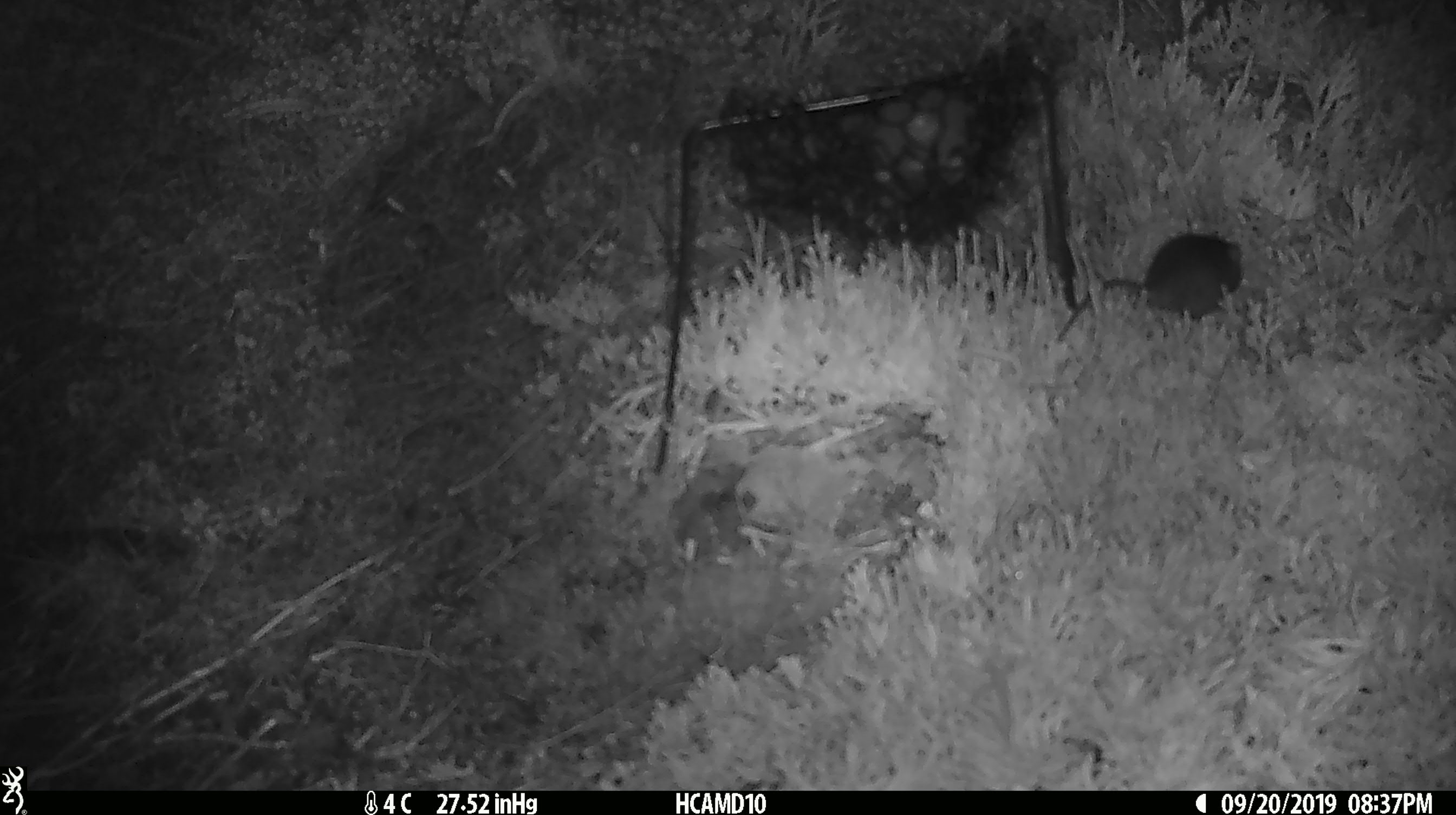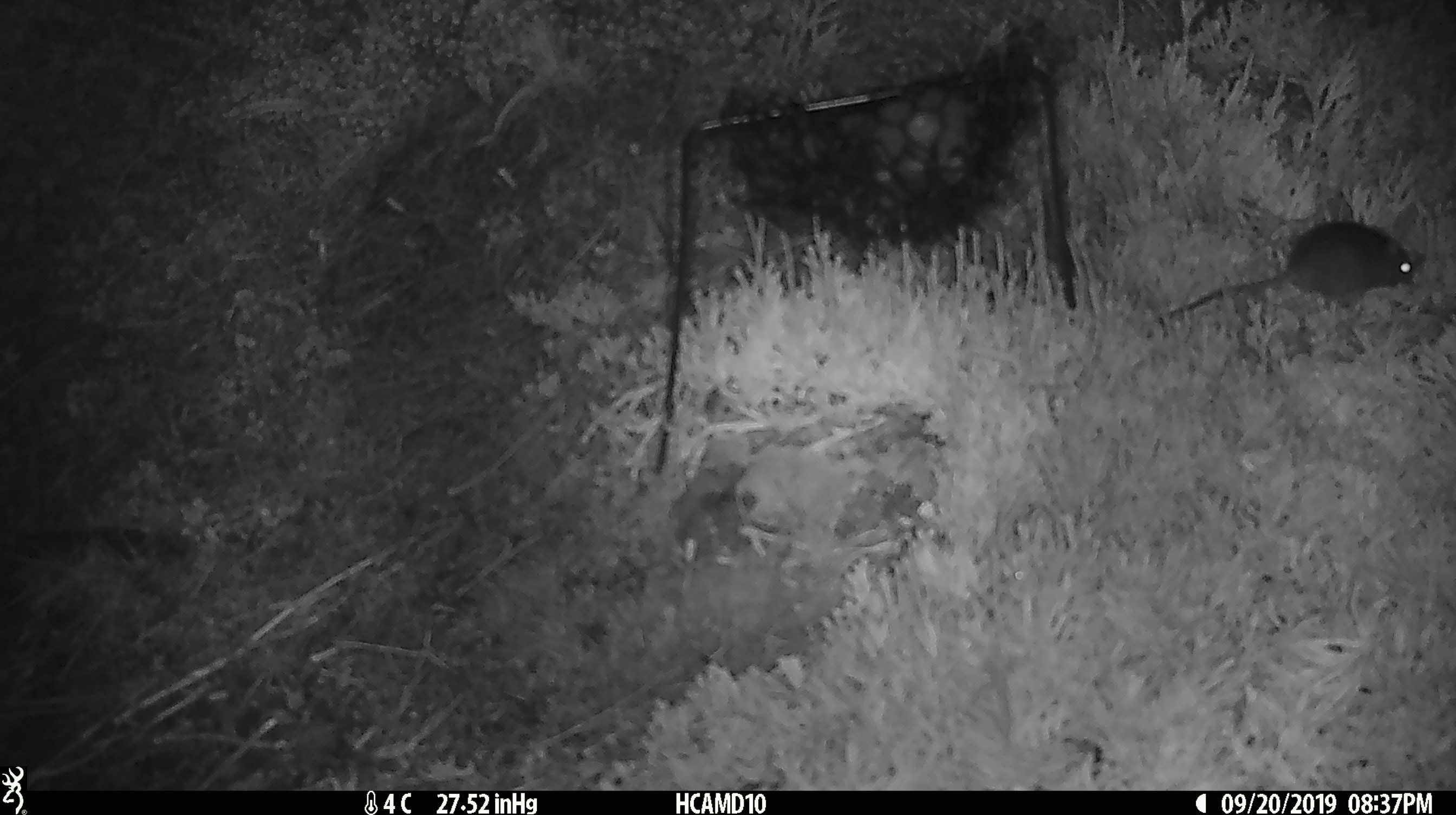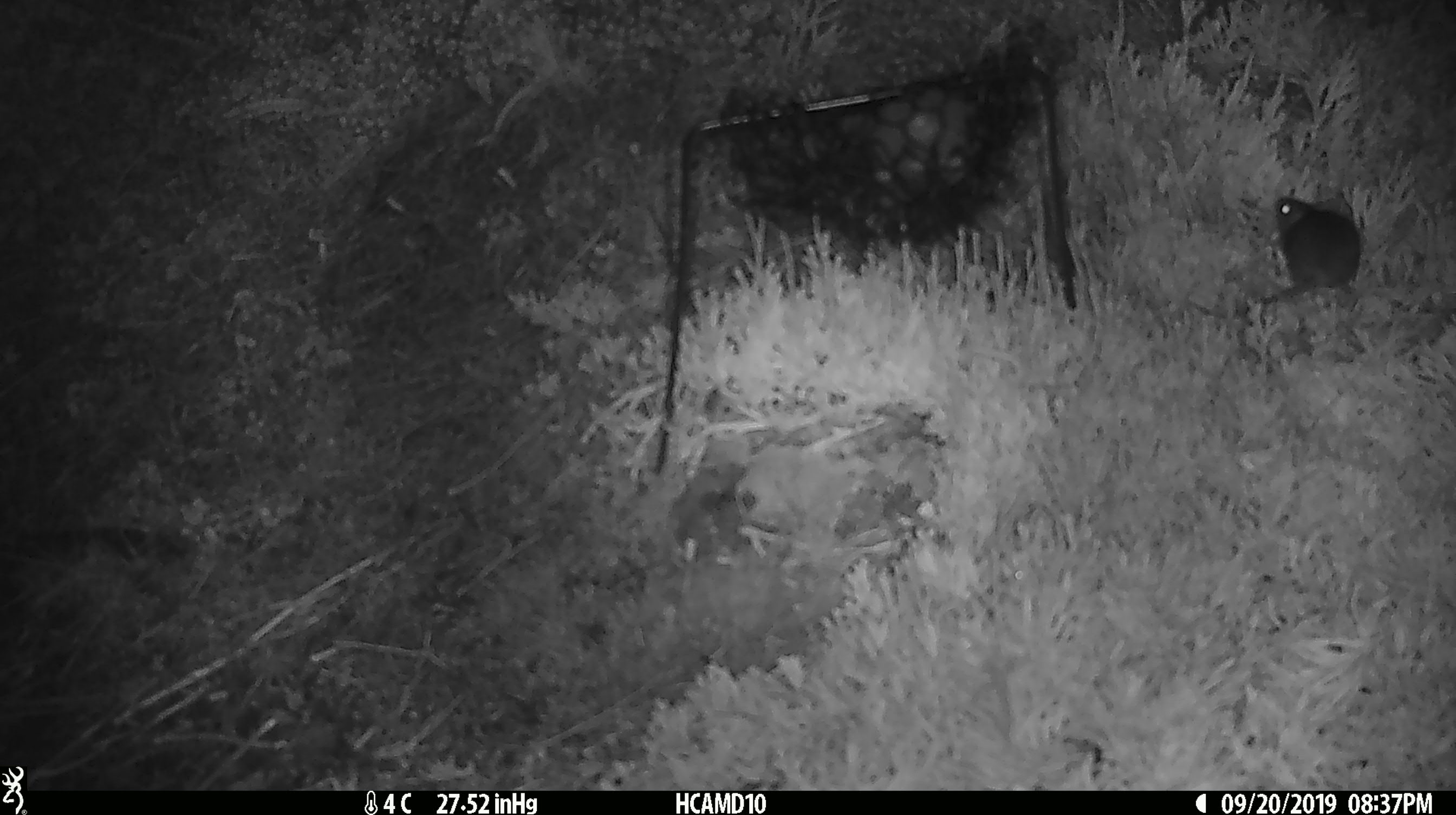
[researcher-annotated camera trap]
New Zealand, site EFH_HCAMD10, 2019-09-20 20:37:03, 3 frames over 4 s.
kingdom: Animalia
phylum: Chordata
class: Mammalia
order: Rodentia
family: Muridae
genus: Mus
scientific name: Mus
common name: mouse